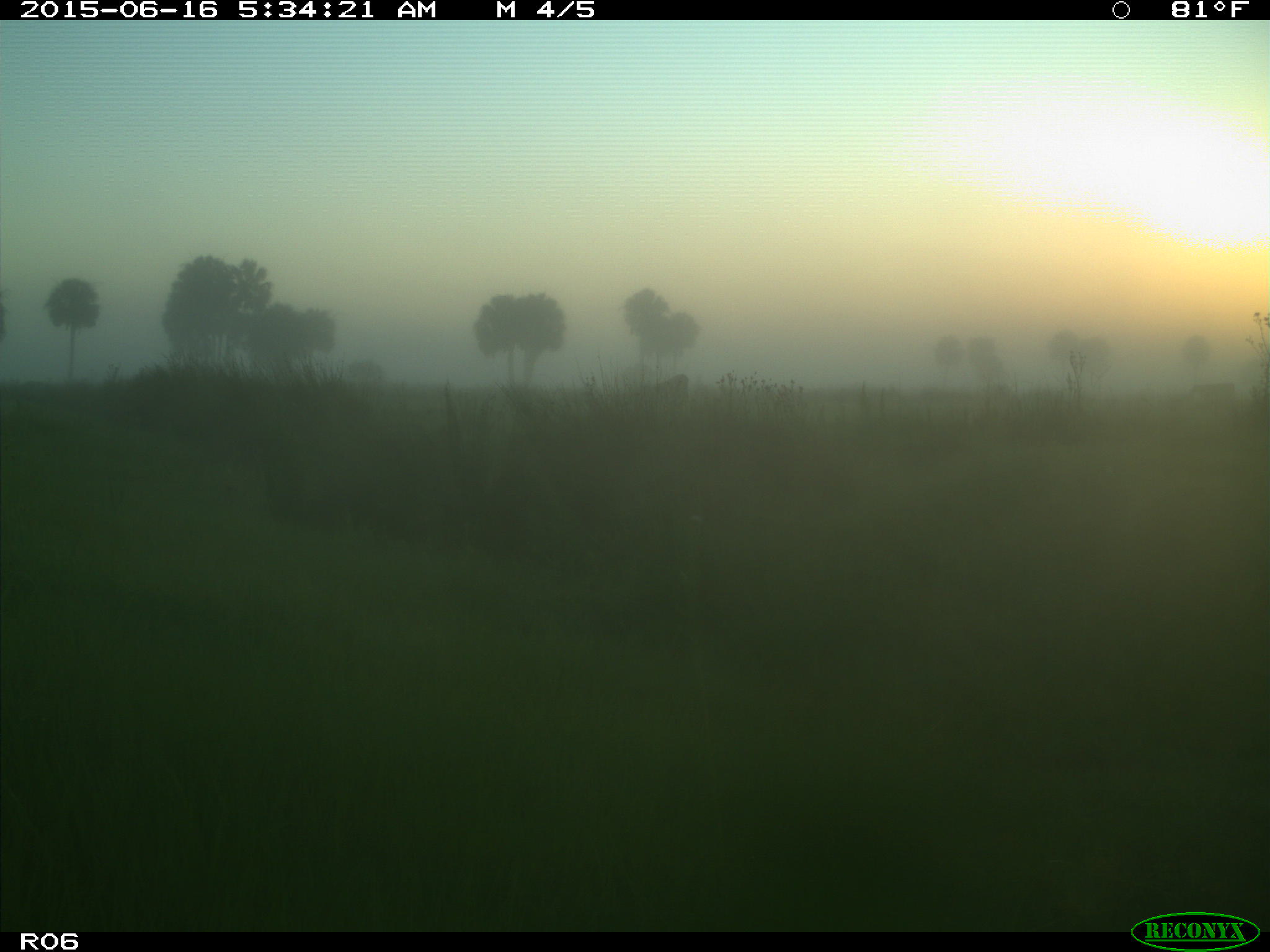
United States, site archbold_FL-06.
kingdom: Animalia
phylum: Chordata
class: Mammalia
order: Artiodactyla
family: Bovidae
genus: Bos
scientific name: Bos taurus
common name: domestic cow